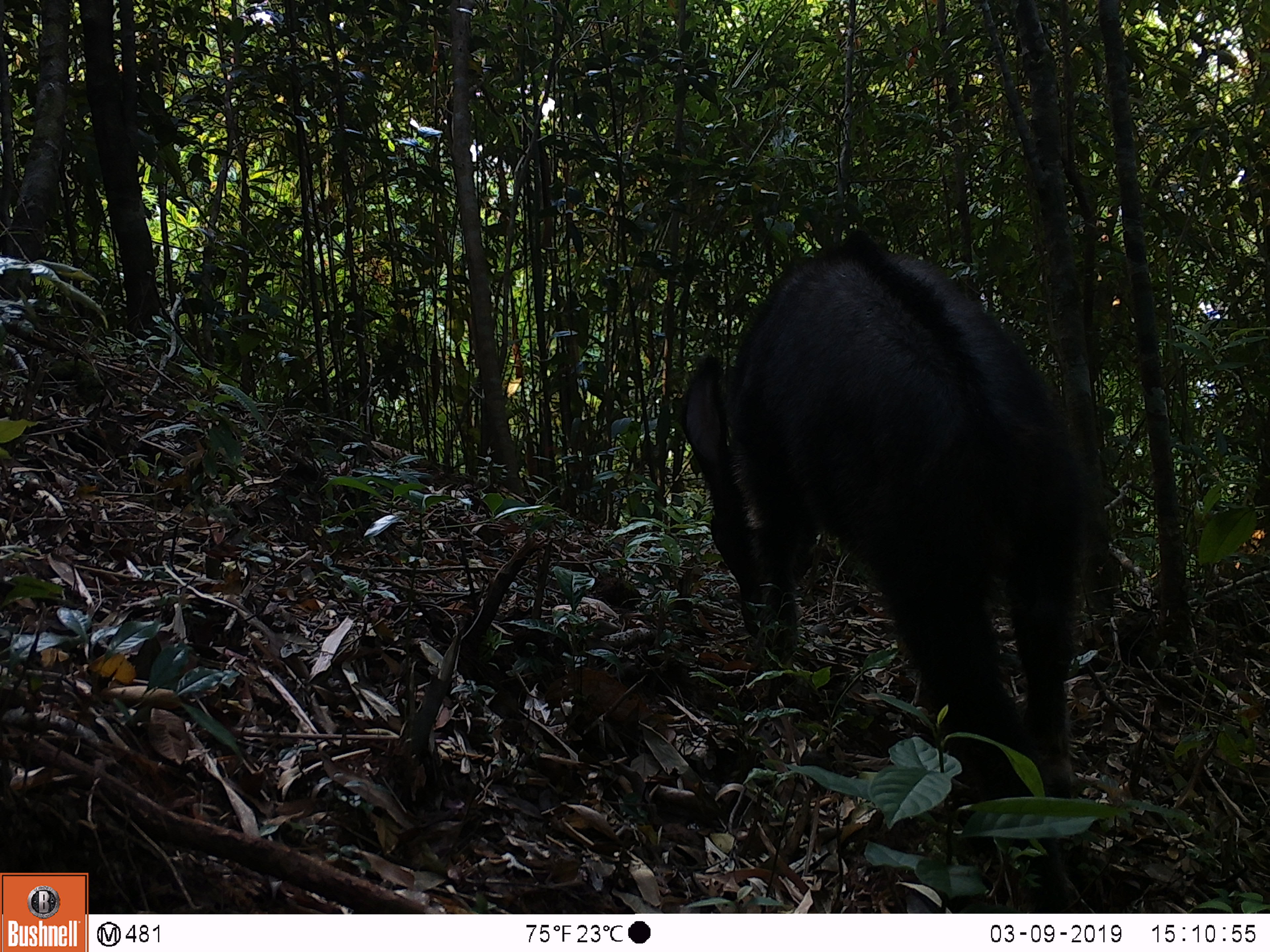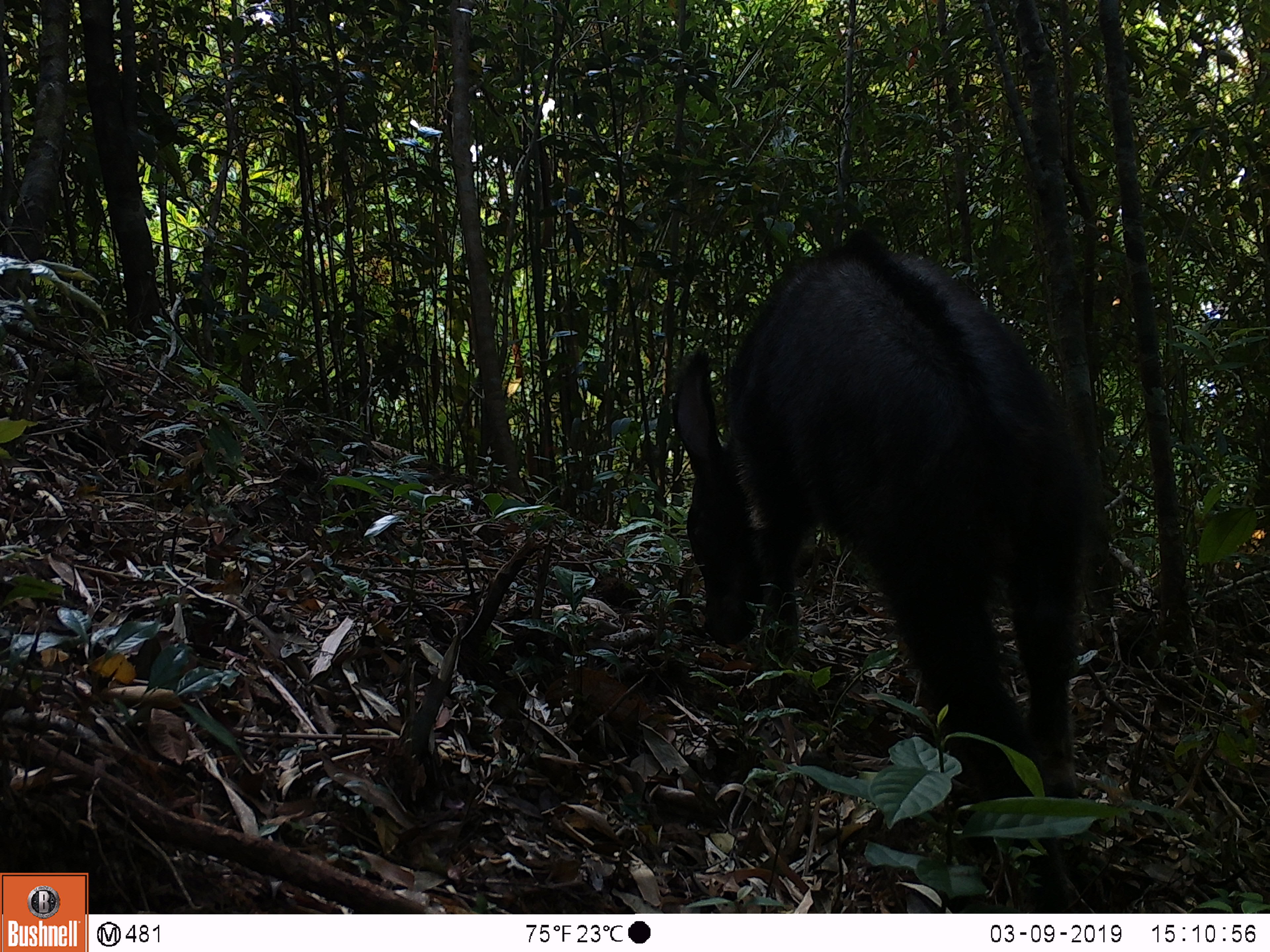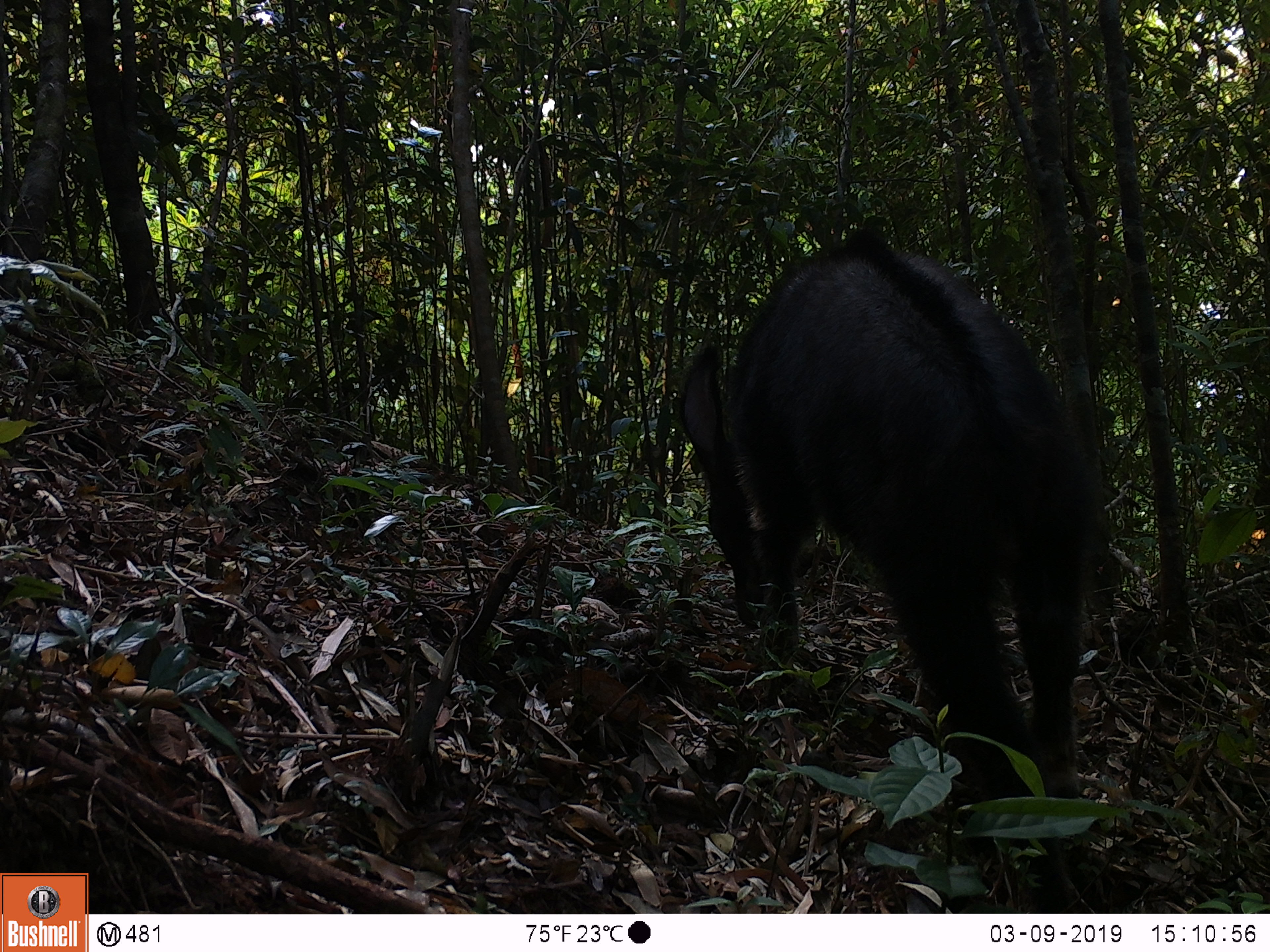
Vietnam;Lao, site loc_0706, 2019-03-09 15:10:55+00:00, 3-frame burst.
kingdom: Animalia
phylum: Chordata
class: Mammalia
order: Artiodactyla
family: Bovidae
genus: Capricornis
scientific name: Capricornis sumatraensis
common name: chinese serow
Chinese serow (Capricornis sumatraensis). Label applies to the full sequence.